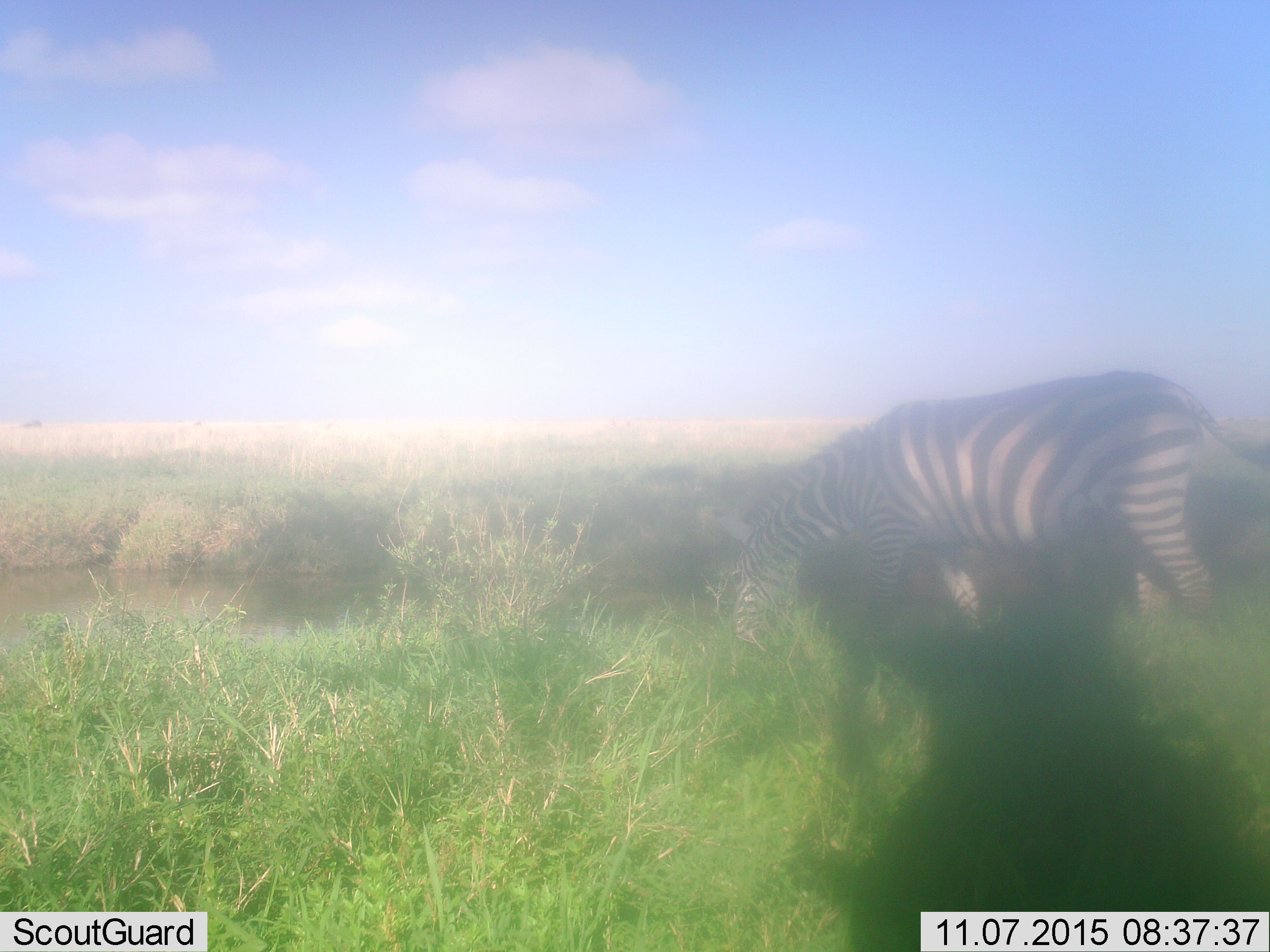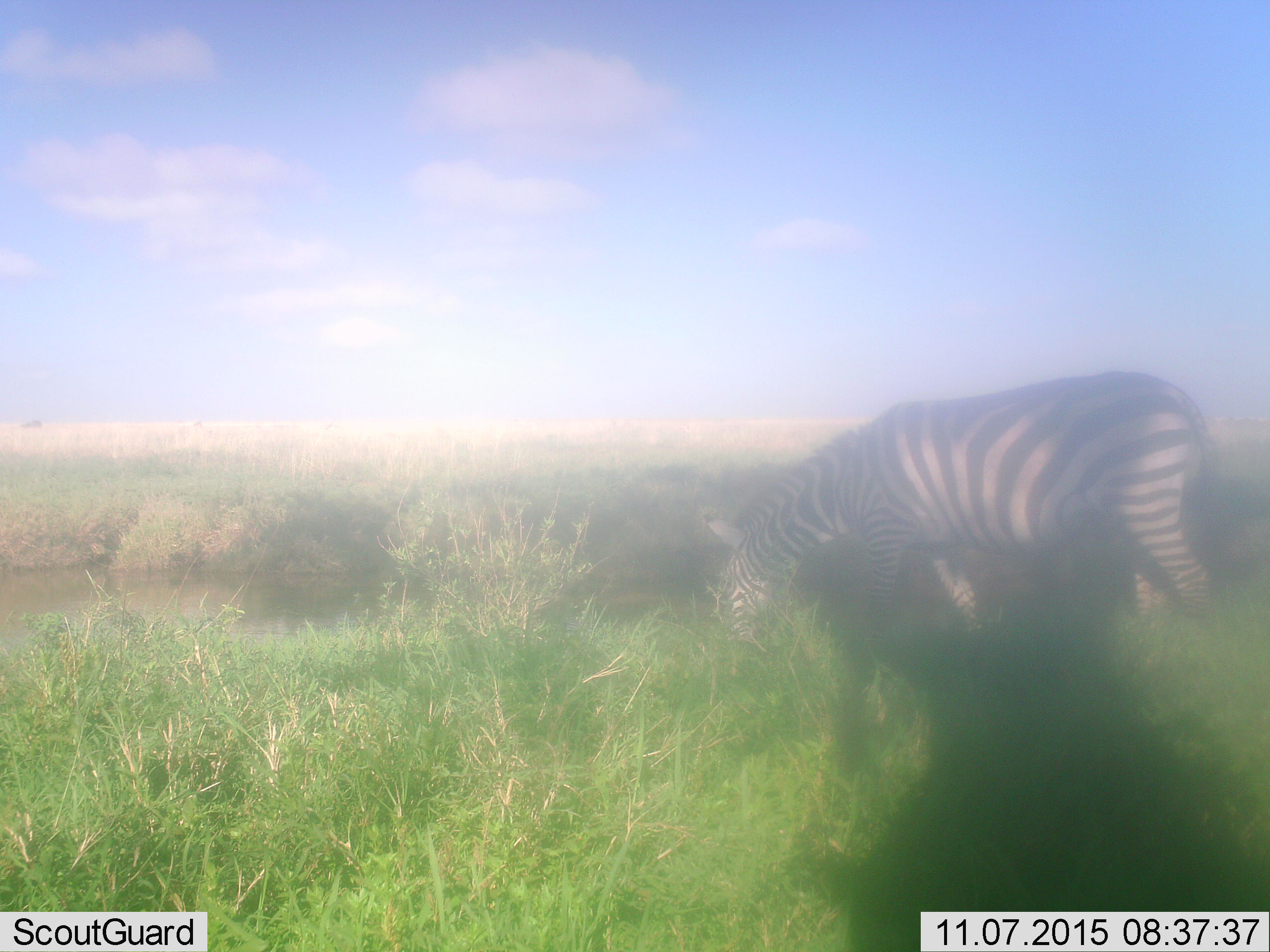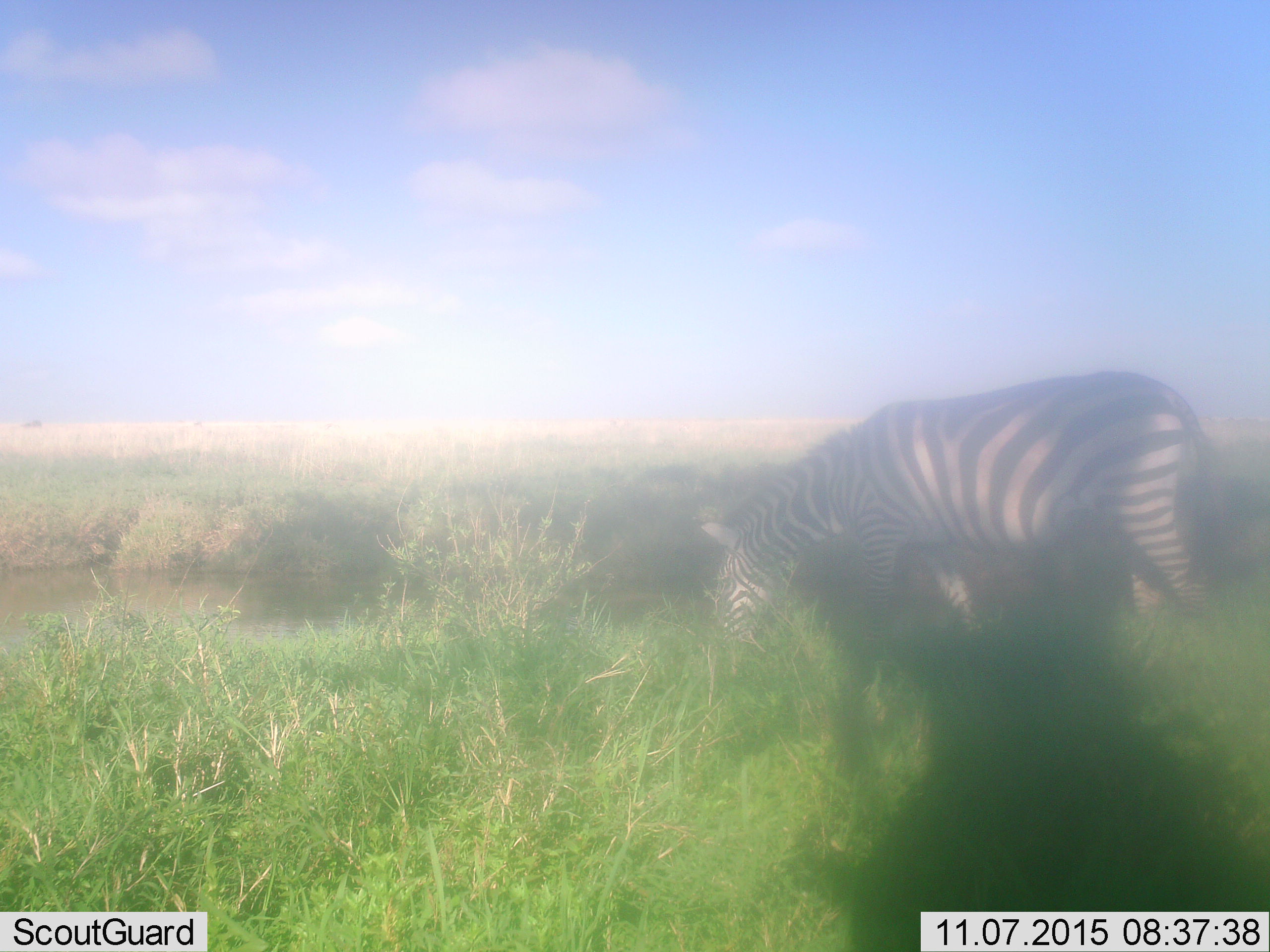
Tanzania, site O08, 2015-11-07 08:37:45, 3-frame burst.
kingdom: Animalia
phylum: Chordata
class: Mammalia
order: Perissodactyla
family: Equidae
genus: Equus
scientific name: Equus quagga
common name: plains zebra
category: zebra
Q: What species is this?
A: Zebra (plains zebra) (Equus quagga).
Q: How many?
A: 1.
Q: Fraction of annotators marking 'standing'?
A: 11%.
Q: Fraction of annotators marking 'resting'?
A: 0%.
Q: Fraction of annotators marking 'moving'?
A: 11%.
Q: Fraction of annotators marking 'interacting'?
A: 0%.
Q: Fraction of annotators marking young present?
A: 0%.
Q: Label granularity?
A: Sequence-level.